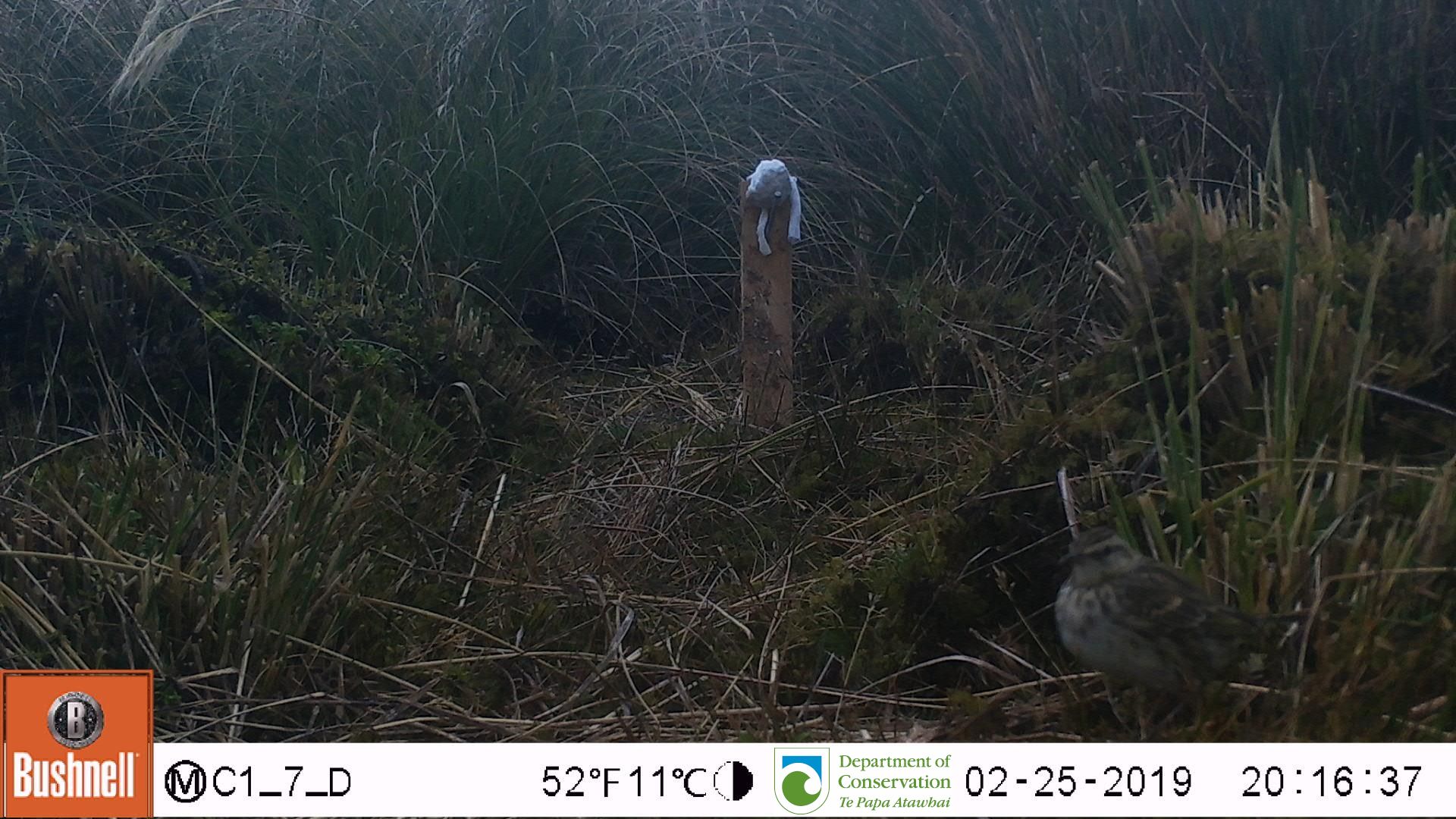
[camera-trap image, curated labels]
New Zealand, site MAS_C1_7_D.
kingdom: Animalia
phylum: Chordata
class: Aves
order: Passeriformes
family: Motacillidae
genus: Anthus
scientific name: Anthus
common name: pipit